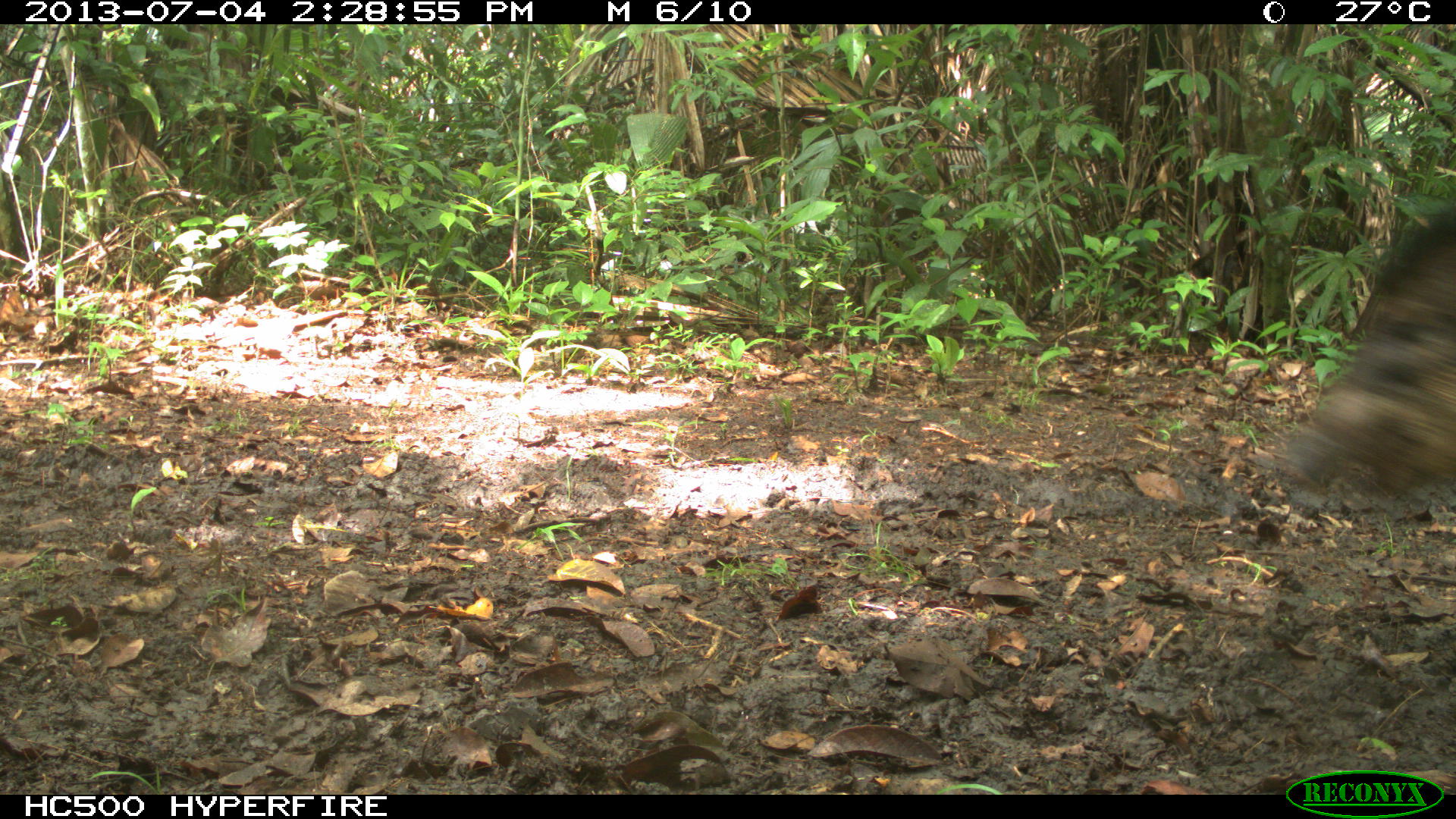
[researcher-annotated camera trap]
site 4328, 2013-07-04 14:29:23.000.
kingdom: Animalia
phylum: Chordata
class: Mammalia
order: Artiodactyla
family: Tayassuidae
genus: Tayassu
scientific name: Tayassu pecari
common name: white-lipped peccary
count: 44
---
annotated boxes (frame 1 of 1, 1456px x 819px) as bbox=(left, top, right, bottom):
tayassu pecari: bbox=(1285, 216, 1456, 506)